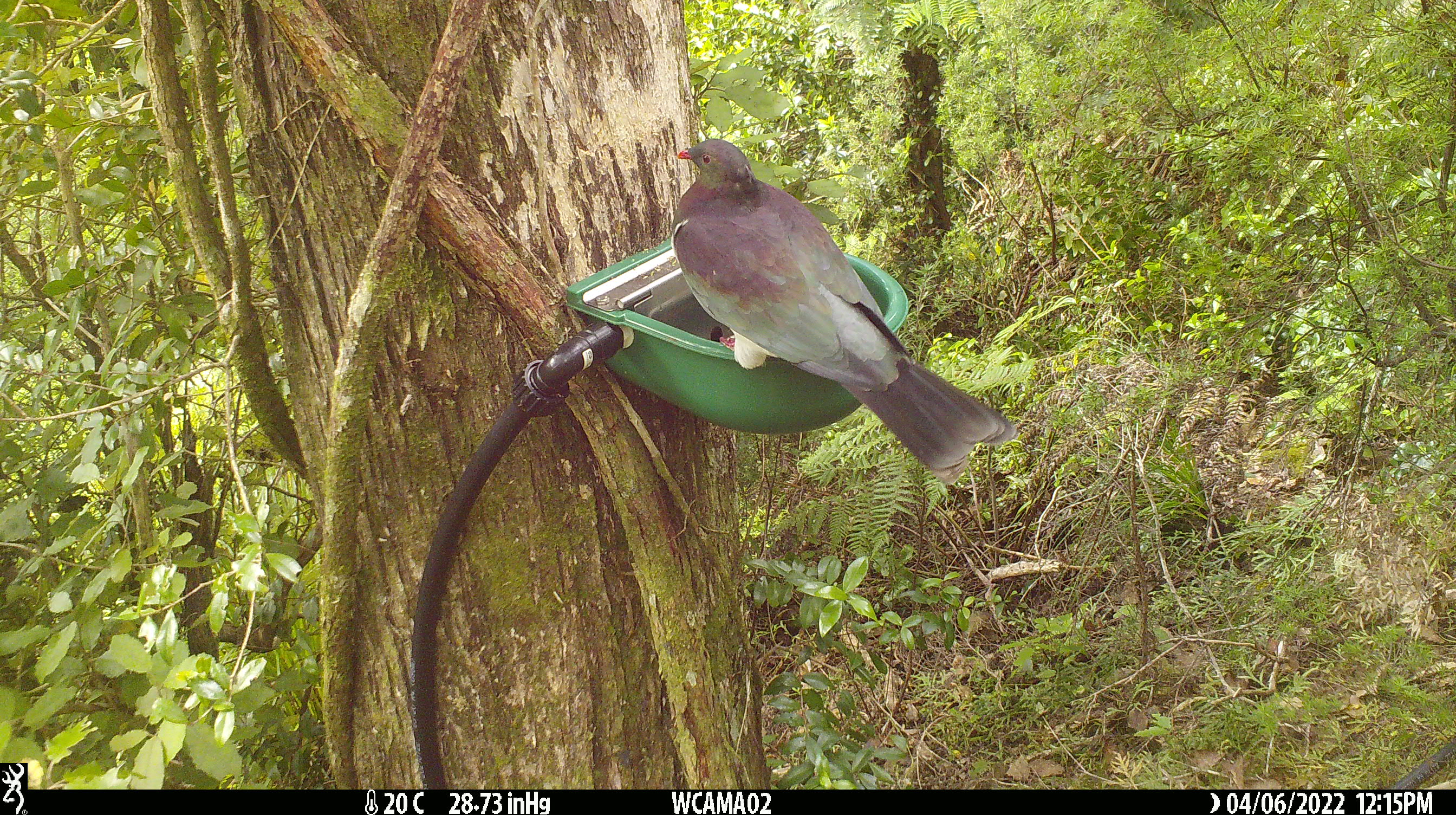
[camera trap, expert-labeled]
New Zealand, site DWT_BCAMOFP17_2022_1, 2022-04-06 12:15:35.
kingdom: Animalia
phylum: Chordata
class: Aves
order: Columbiformes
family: Columbidae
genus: Hemiphaga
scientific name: Hemiphaga novaeseelandiae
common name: new zealand pigeon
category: kereru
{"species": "kereru (new zealand pigeon) (Hemiphaga novaeseelandiae)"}